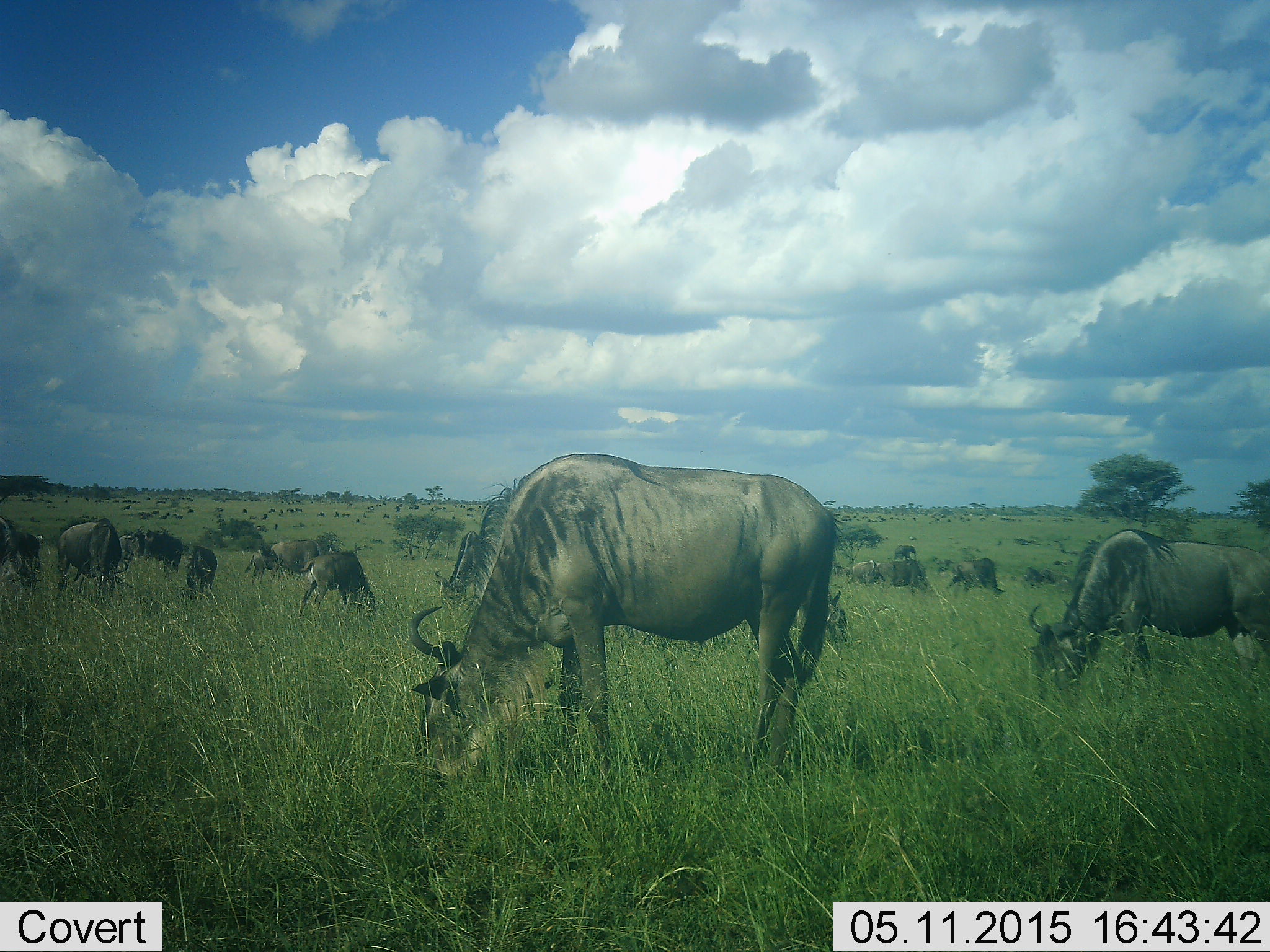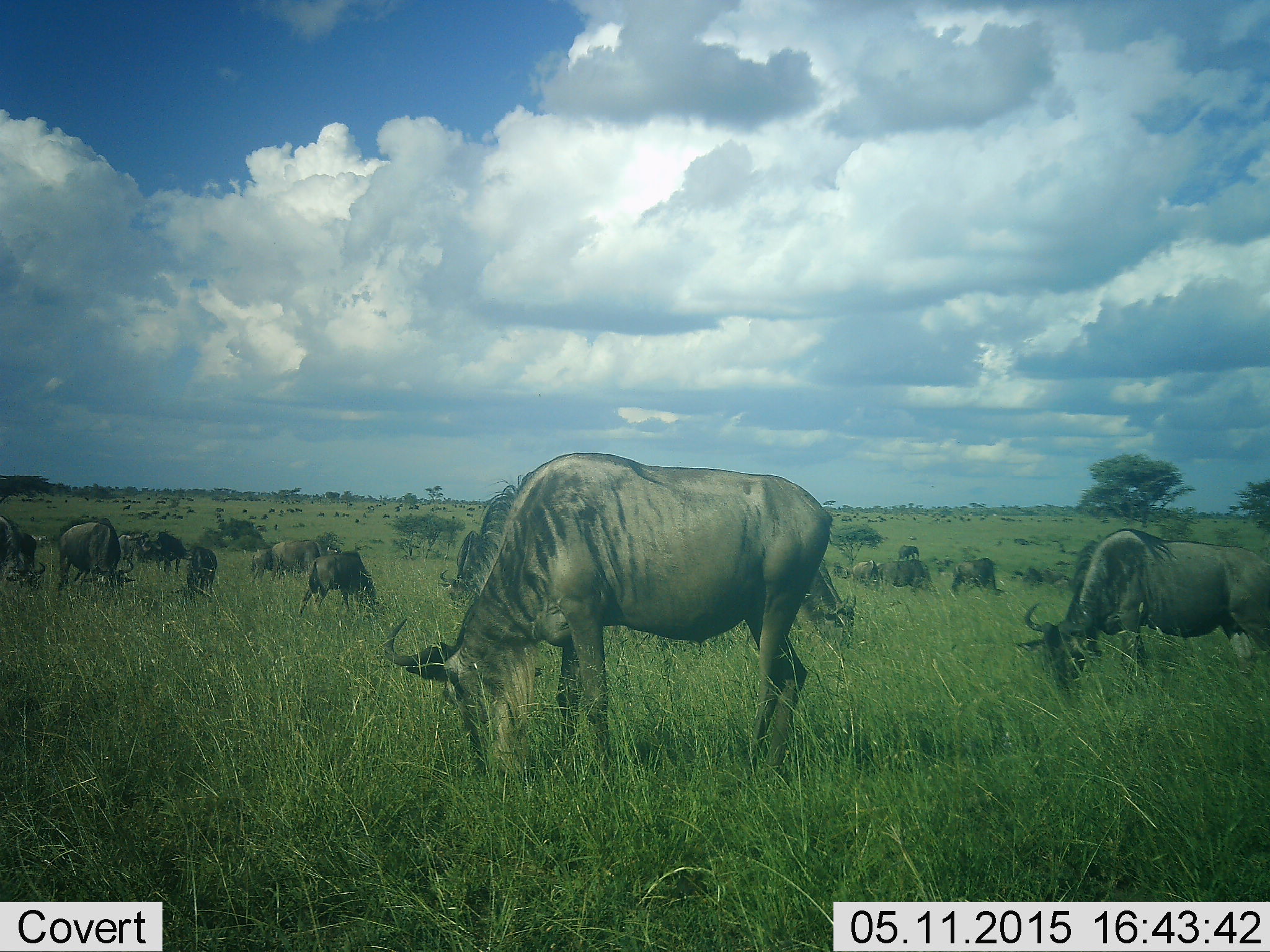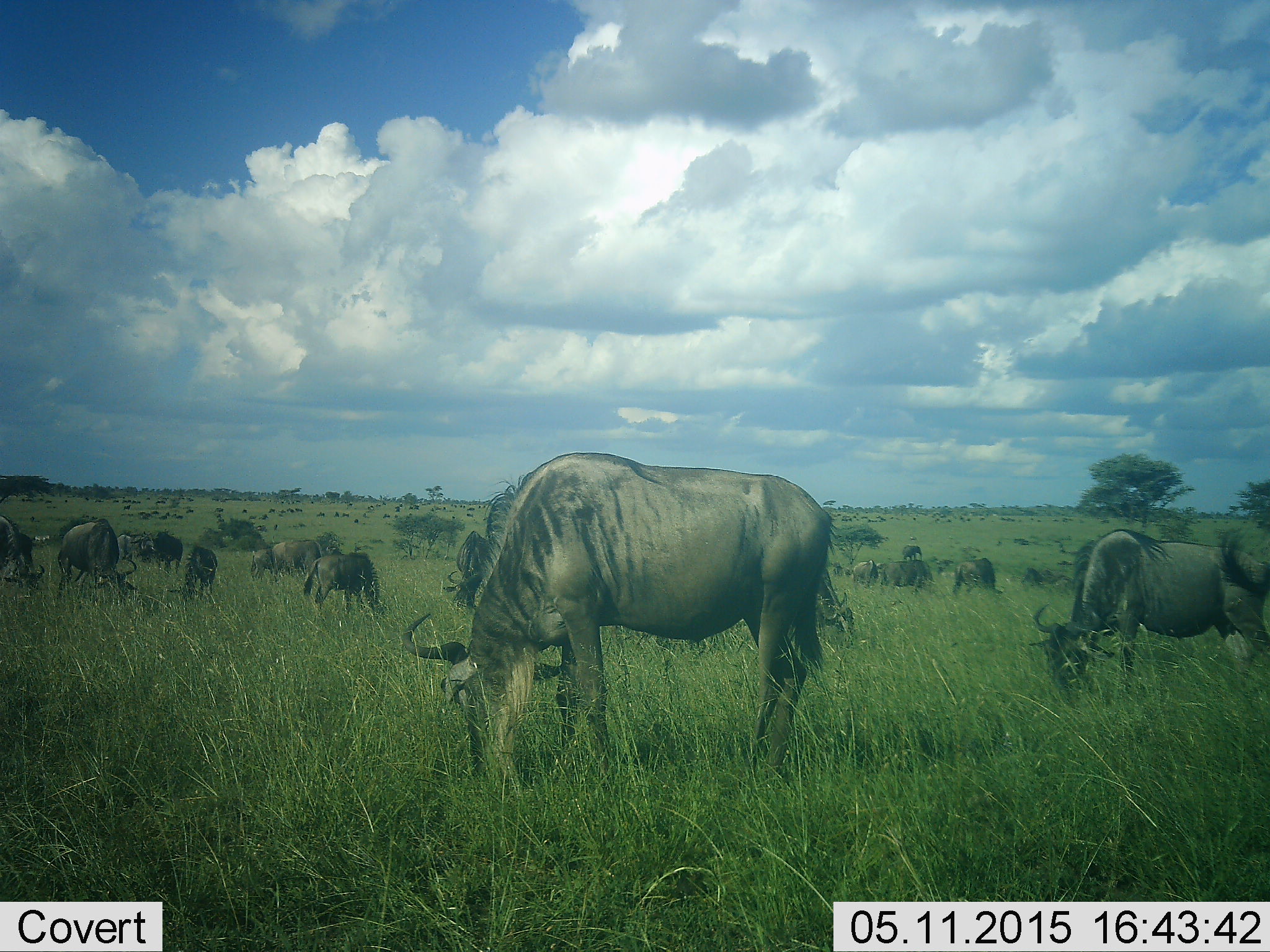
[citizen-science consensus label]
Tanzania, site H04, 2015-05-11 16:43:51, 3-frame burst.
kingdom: Animalia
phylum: Chordata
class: Mammalia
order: Artiodactyla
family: Bovidae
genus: Connochaetes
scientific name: Connochaetes taurinus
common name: blue wildebeest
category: wildebeest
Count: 11-50.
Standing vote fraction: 30%.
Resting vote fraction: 0%.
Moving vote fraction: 0%.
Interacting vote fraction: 0%.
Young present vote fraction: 10%.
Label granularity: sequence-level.